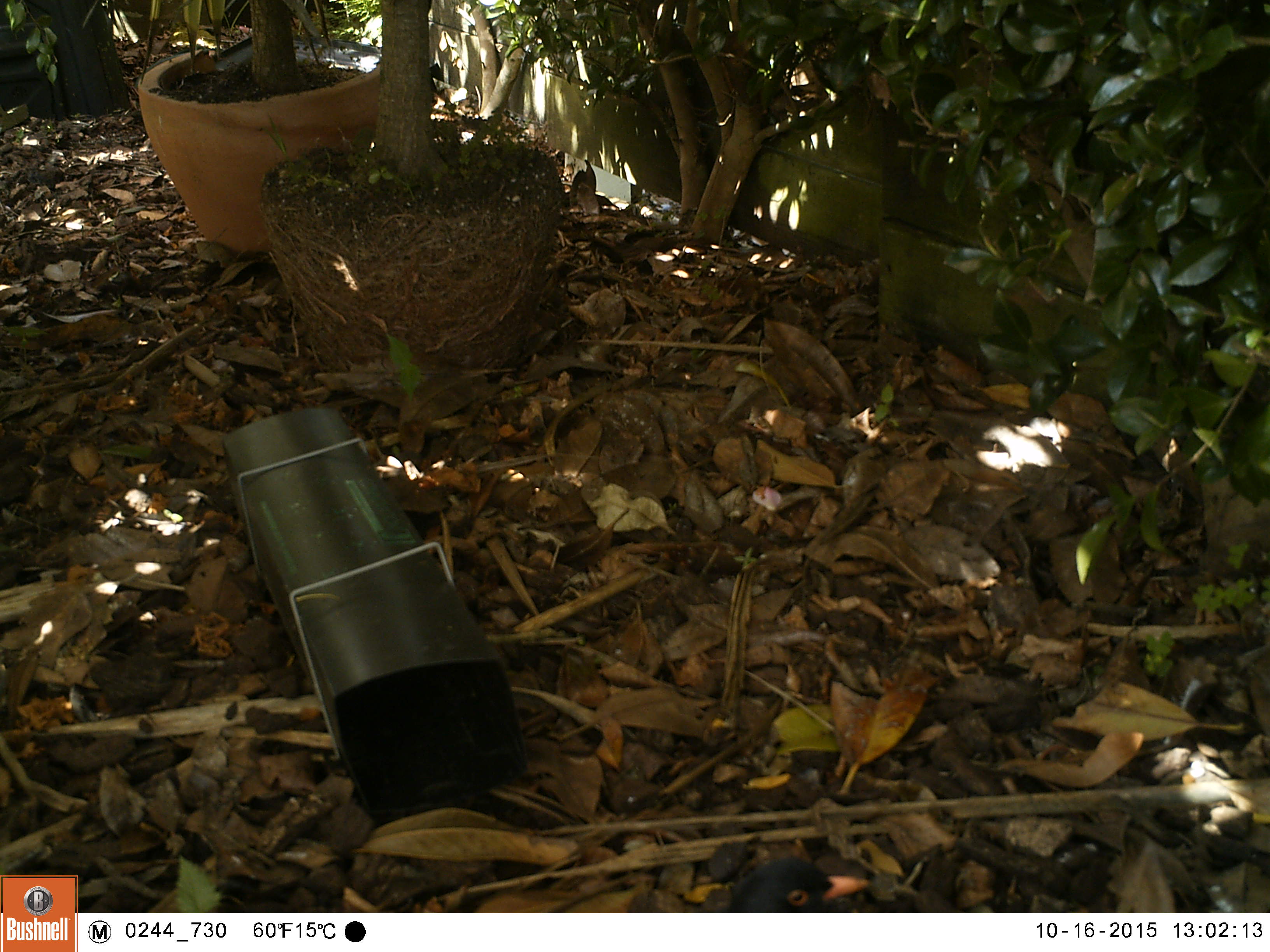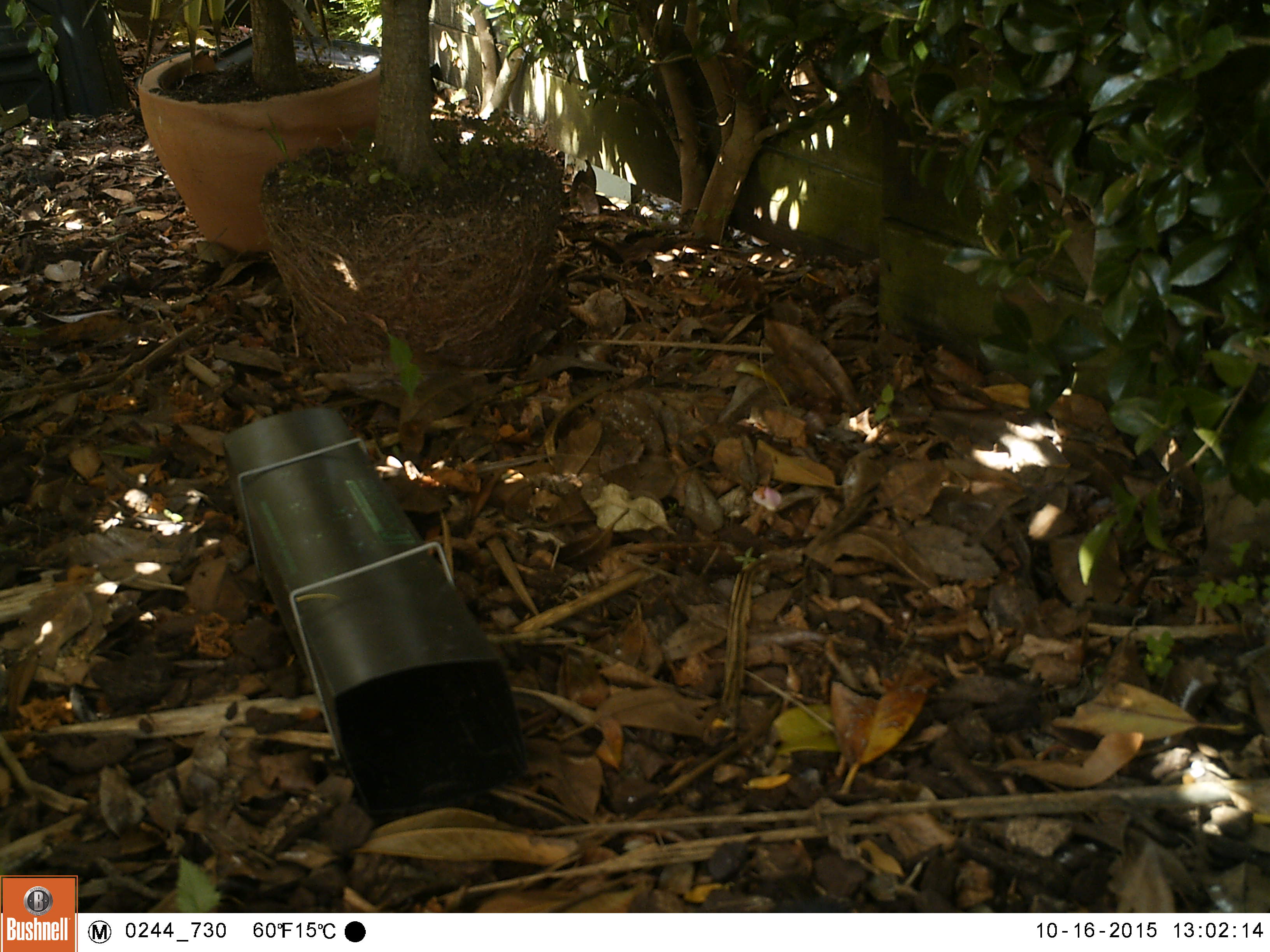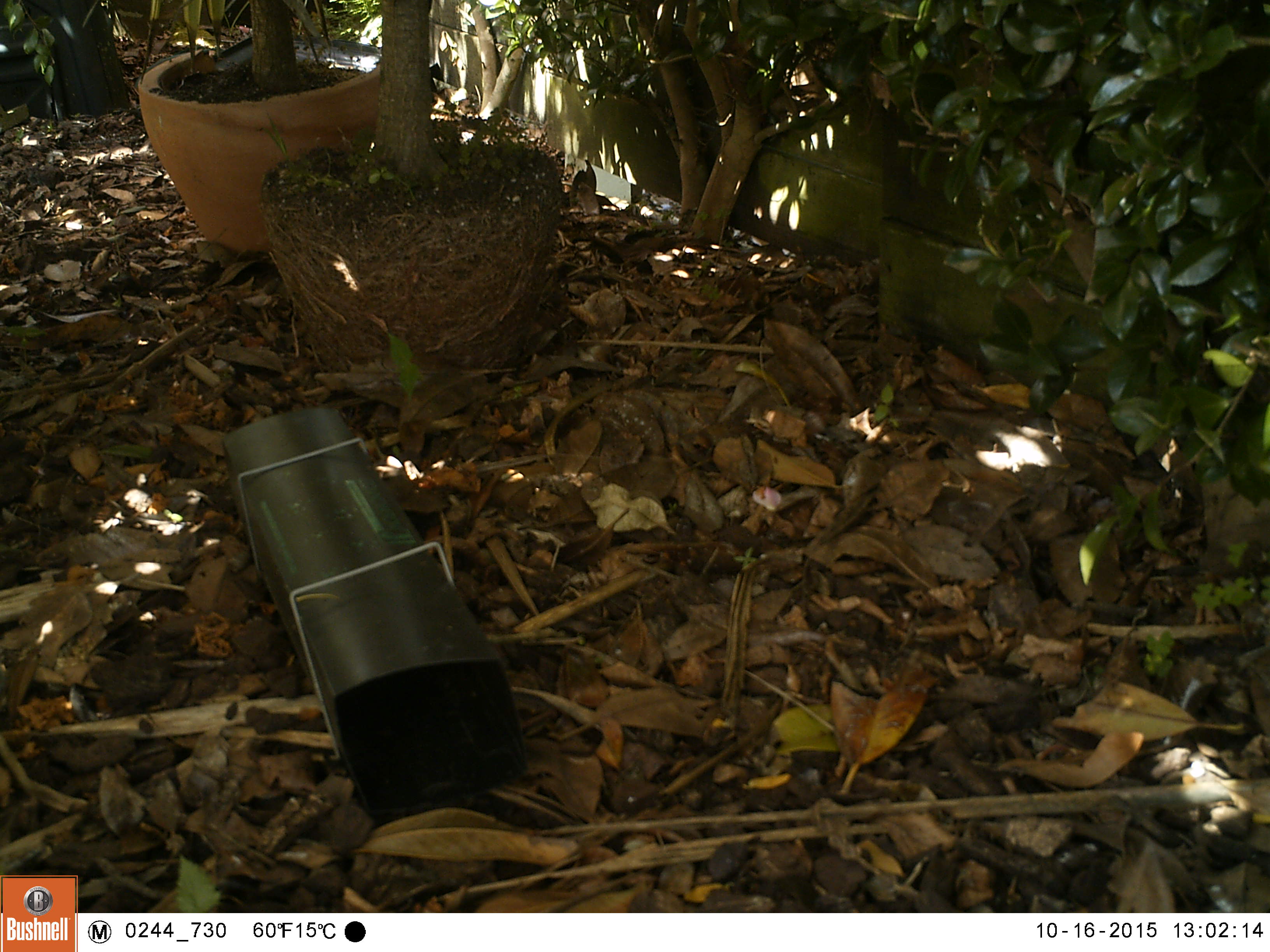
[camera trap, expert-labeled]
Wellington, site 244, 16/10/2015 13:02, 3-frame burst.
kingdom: Animalia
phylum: Chordata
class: Aves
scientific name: Aves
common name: bird